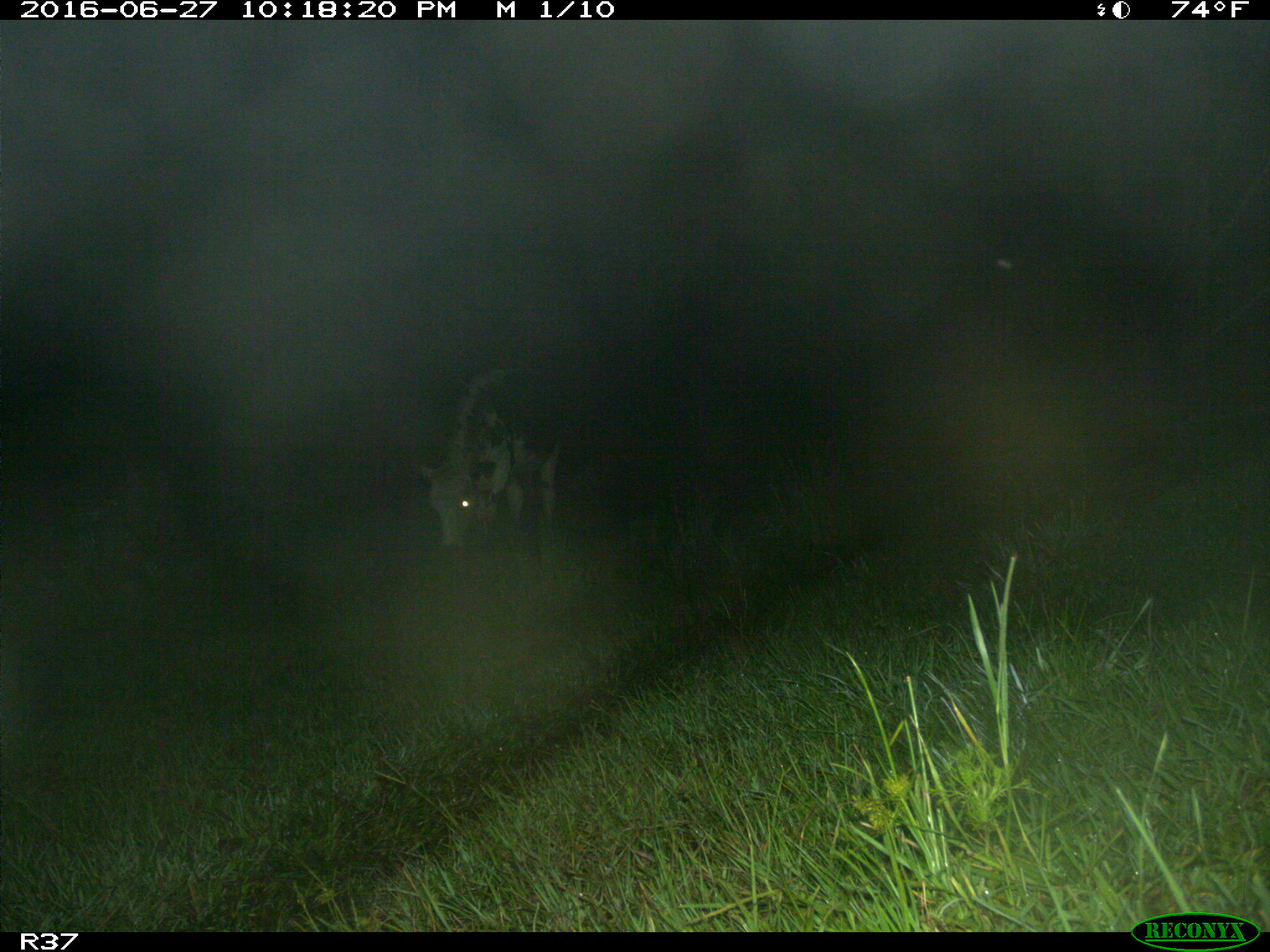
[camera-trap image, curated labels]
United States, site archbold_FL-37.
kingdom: Animalia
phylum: Chordata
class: Mammalia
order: Artiodactyla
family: Bovidae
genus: Bos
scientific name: Bos taurus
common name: domestic cow